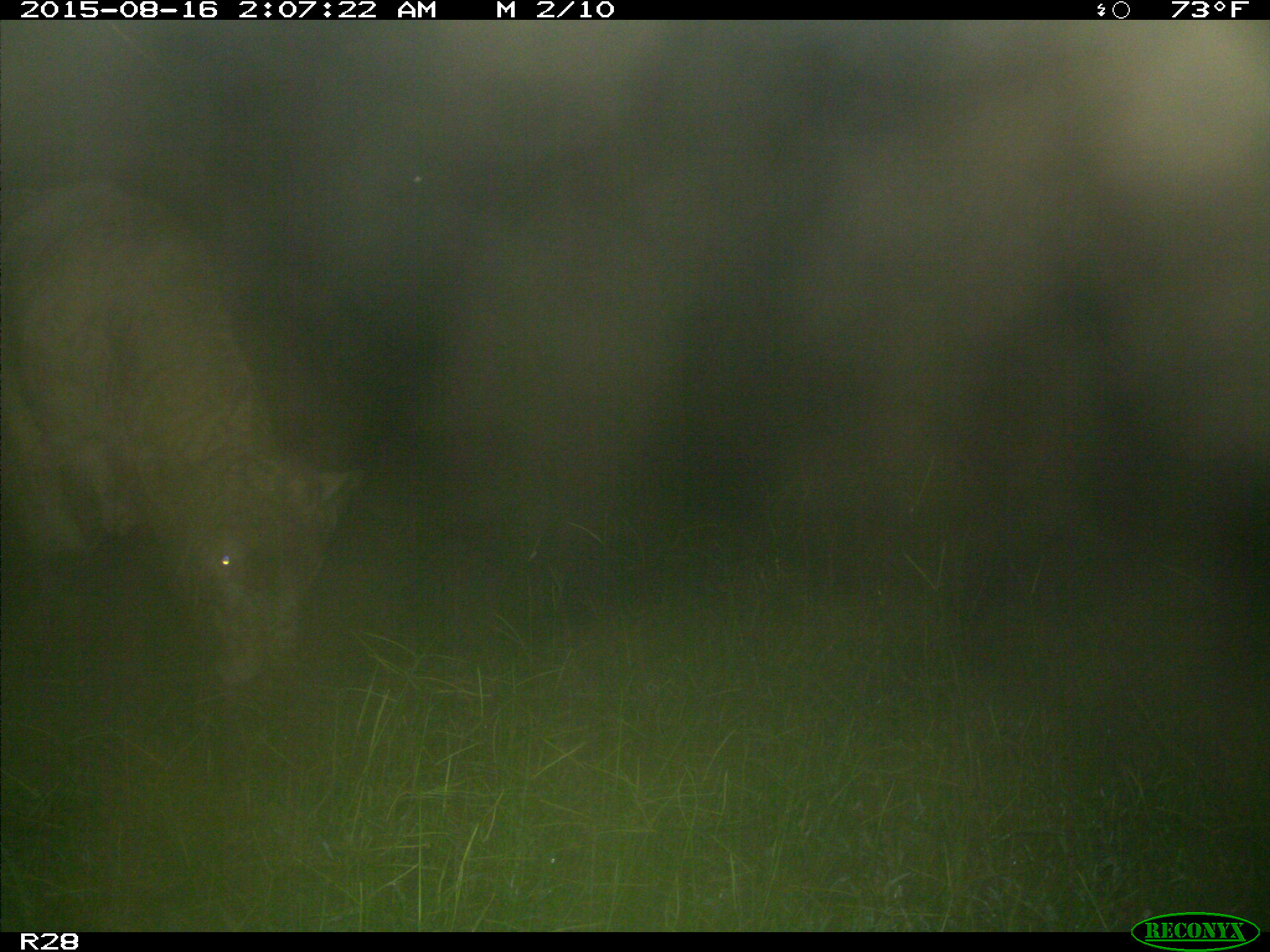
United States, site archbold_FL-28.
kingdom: Animalia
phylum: Chordata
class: Mammalia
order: Artiodactyla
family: Bovidae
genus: Bos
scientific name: Bos taurus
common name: domestic cow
Bos taurus (domestic cow).